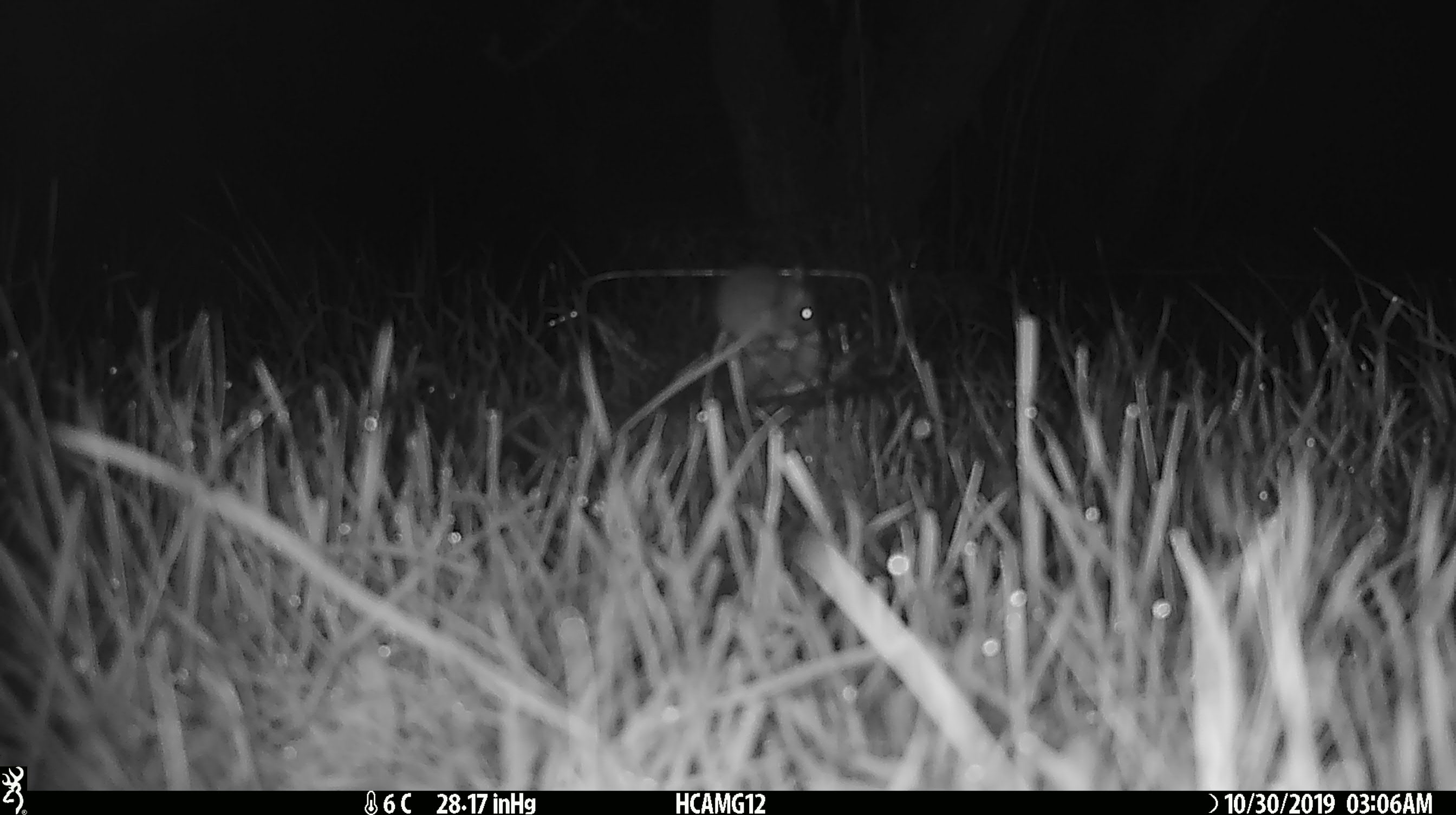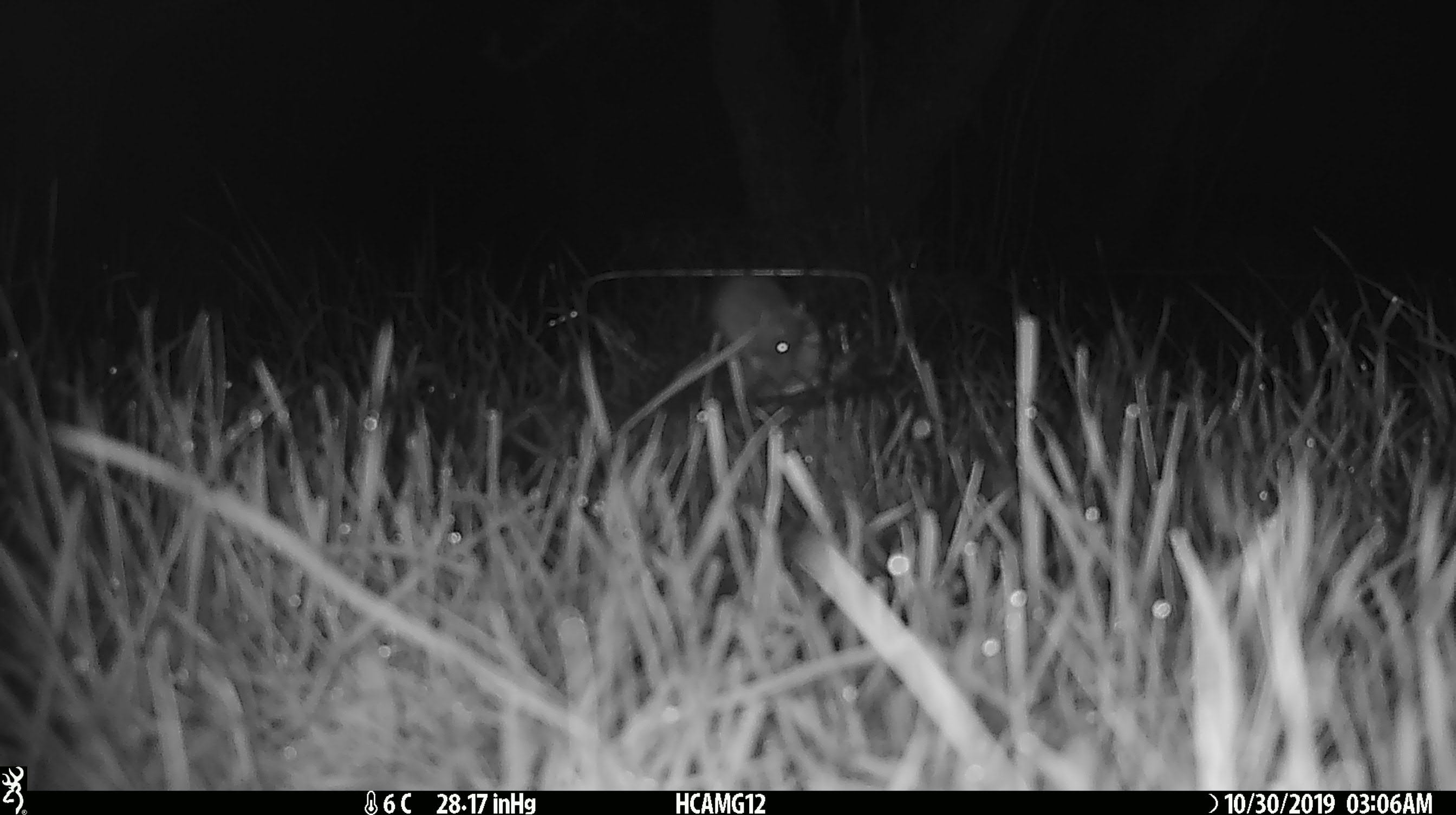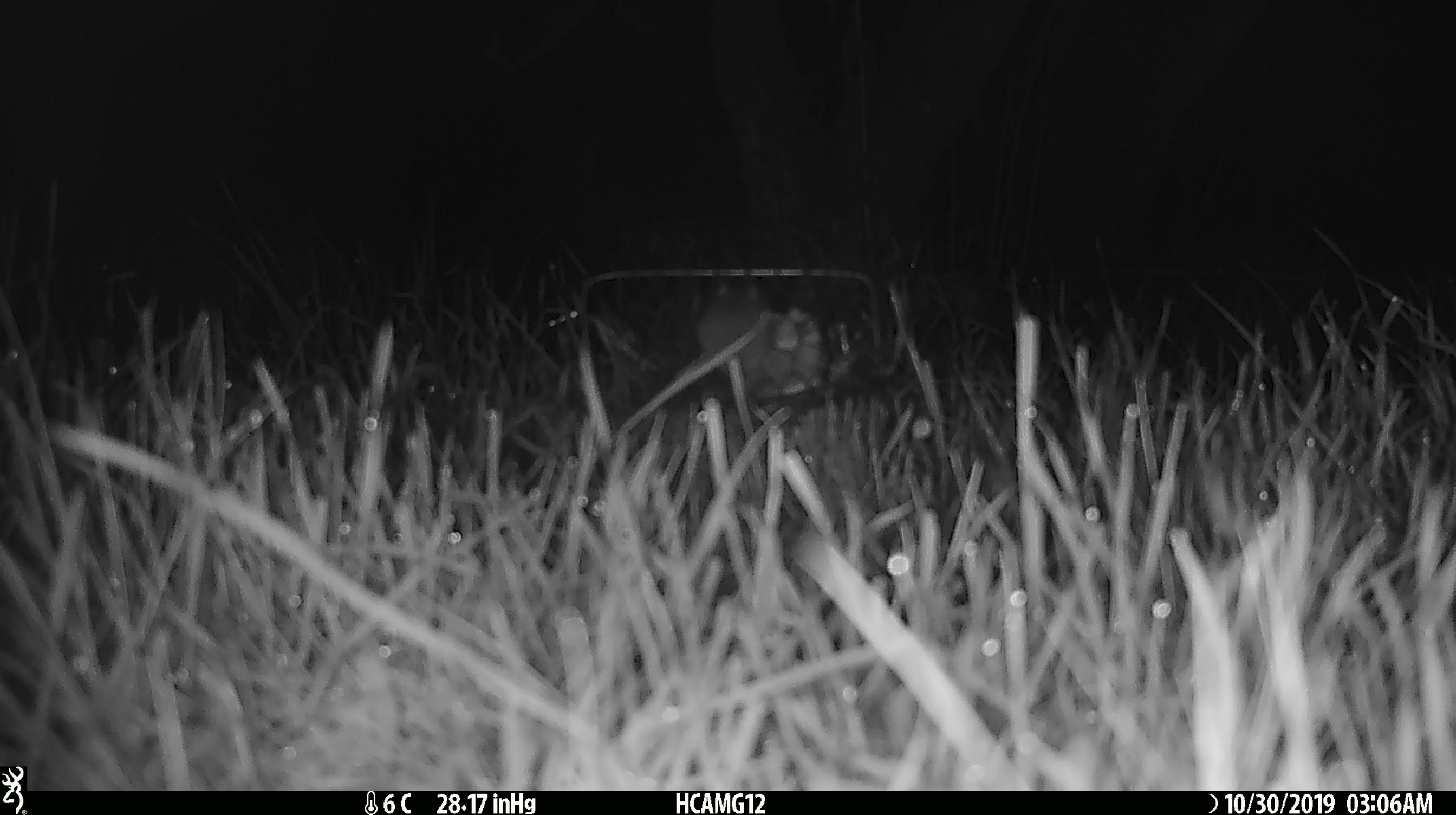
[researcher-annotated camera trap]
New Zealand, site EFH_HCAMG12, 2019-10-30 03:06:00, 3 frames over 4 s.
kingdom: Animalia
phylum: Chordata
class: Mammalia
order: Rodentia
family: Muridae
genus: Mus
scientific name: Mus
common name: mouse